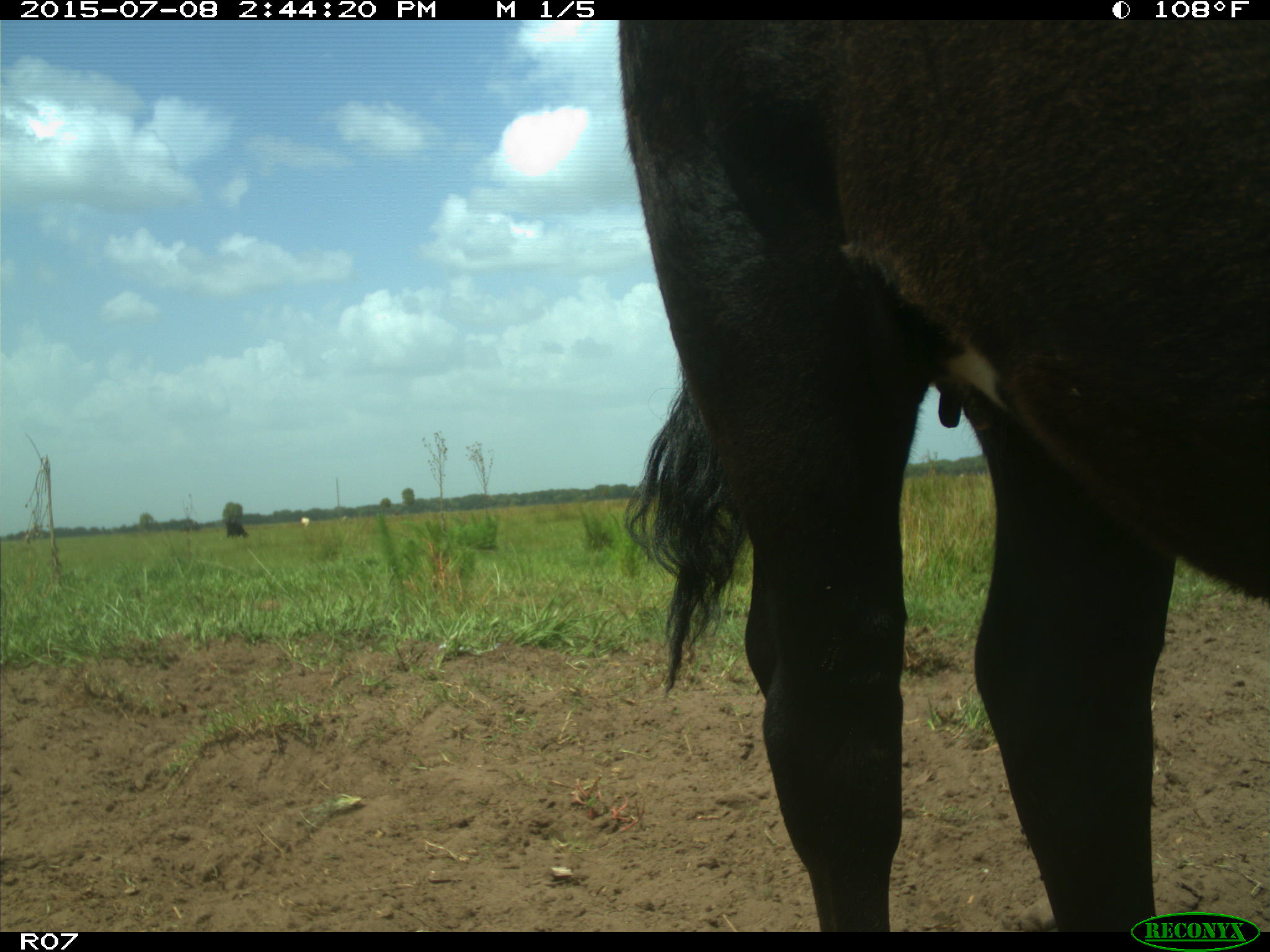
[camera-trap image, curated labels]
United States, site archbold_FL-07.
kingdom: Animalia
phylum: Chordata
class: Mammalia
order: Artiodactyla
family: Bovidae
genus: Bos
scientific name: Bos taurus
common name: domestic cow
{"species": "Bos taurus (domestic cow)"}